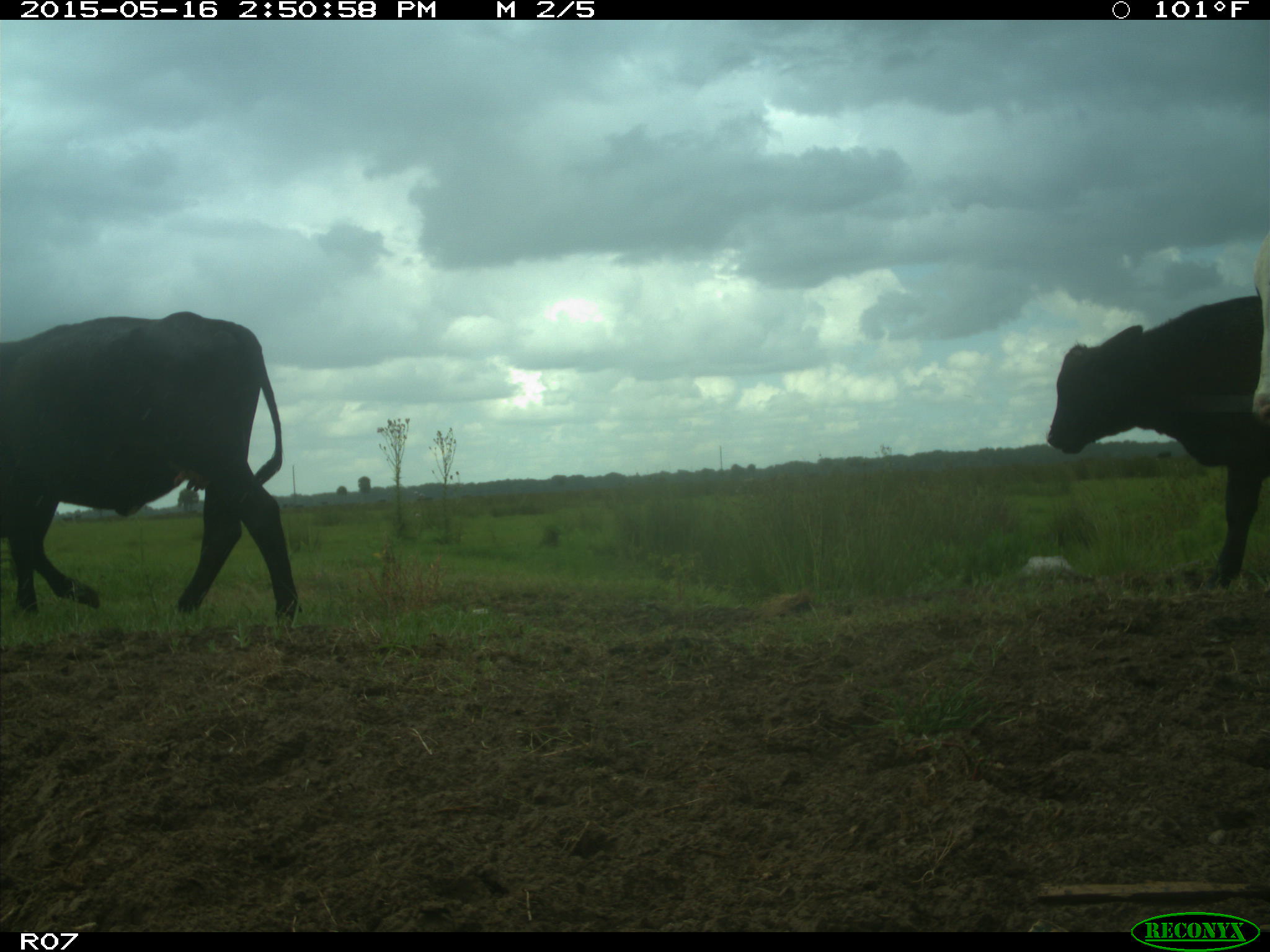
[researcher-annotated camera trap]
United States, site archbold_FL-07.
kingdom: Animalia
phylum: Chordata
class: Mammalia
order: Artiodactyla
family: Bovidae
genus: Bos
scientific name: Bos taurus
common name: domestic cow